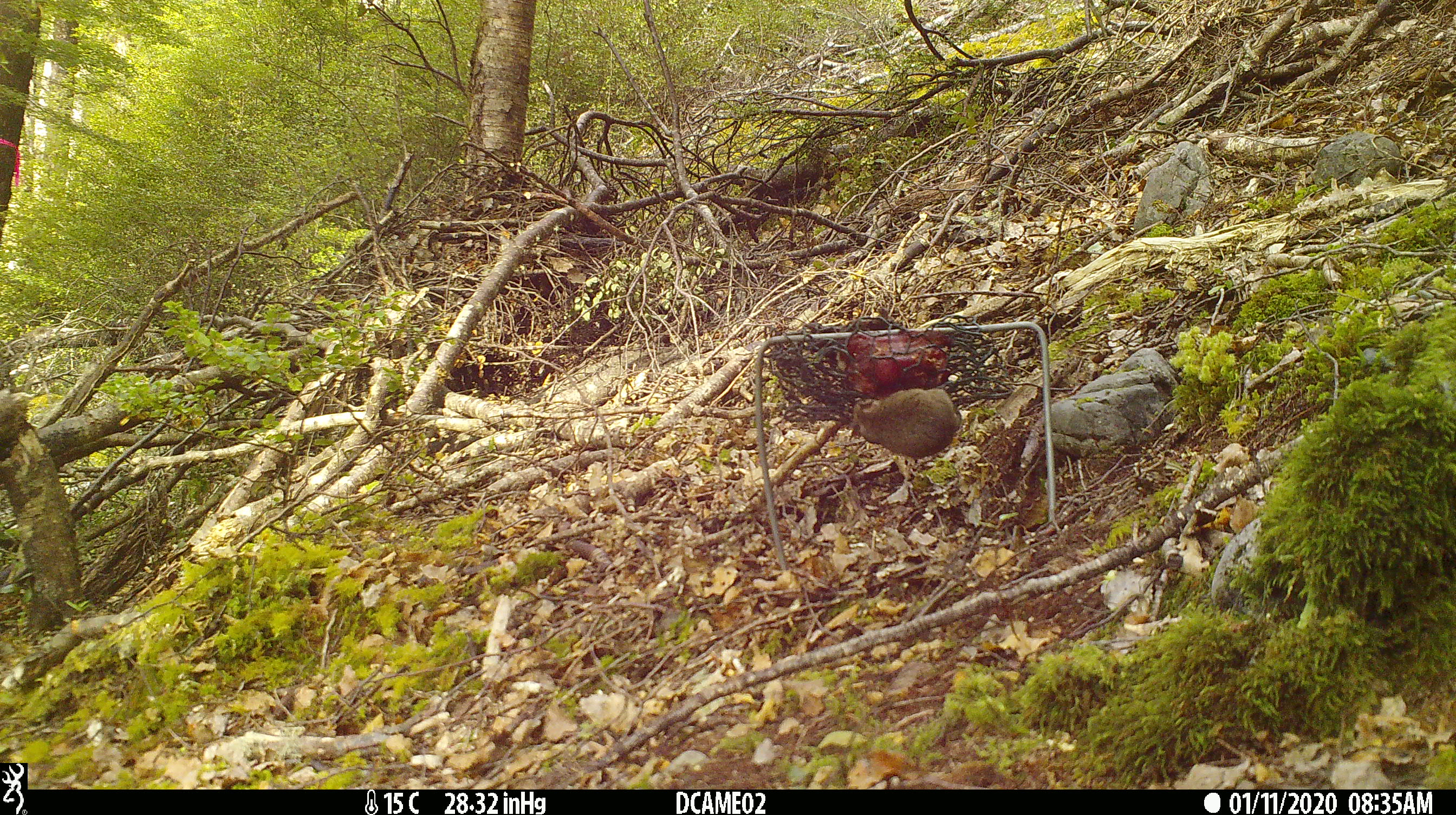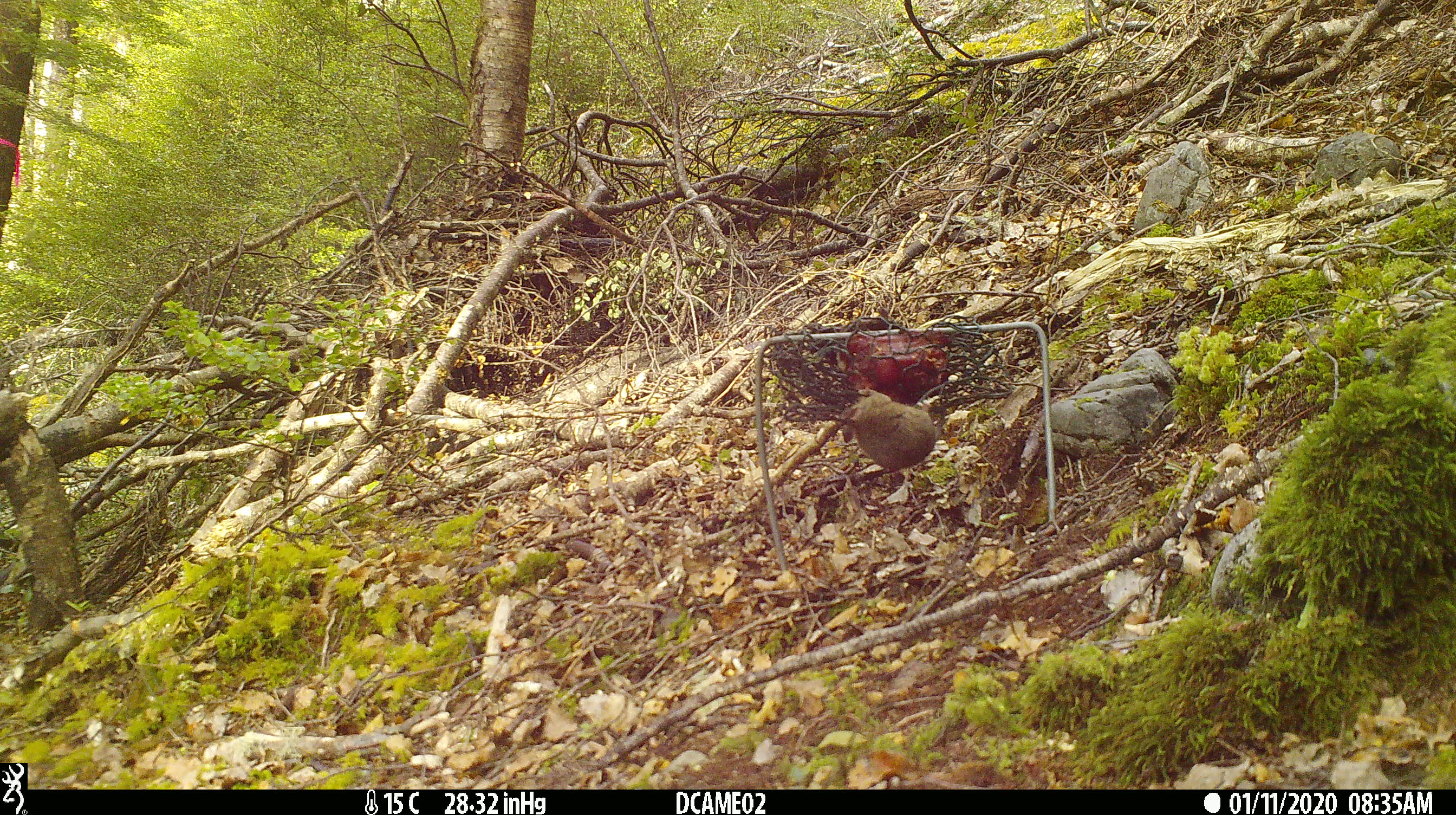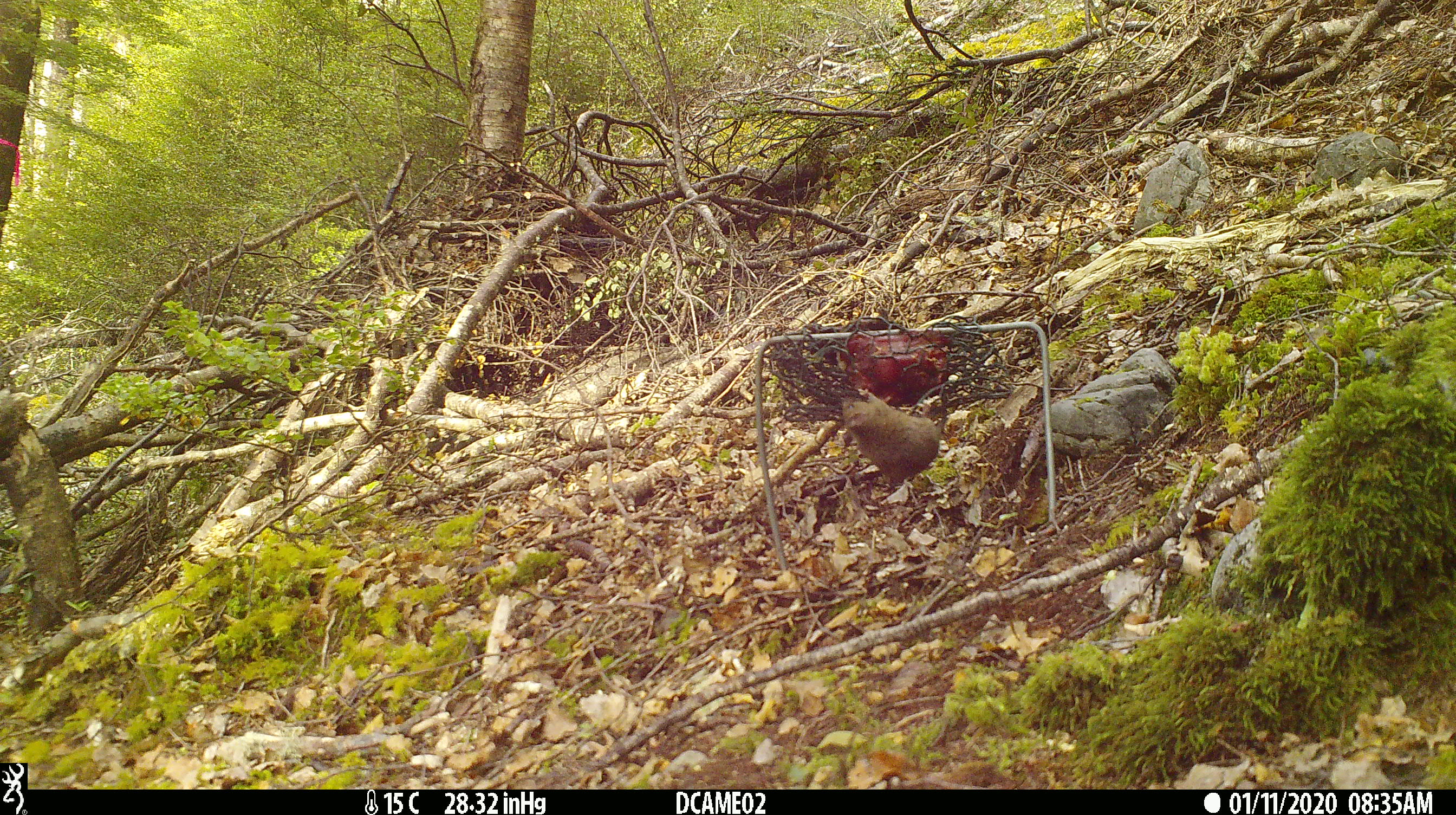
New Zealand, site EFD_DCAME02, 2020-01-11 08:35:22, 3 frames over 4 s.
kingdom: Animalia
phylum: Chordata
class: Mammalia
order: Rodentia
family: Muridae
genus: Mus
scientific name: Mus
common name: mouse